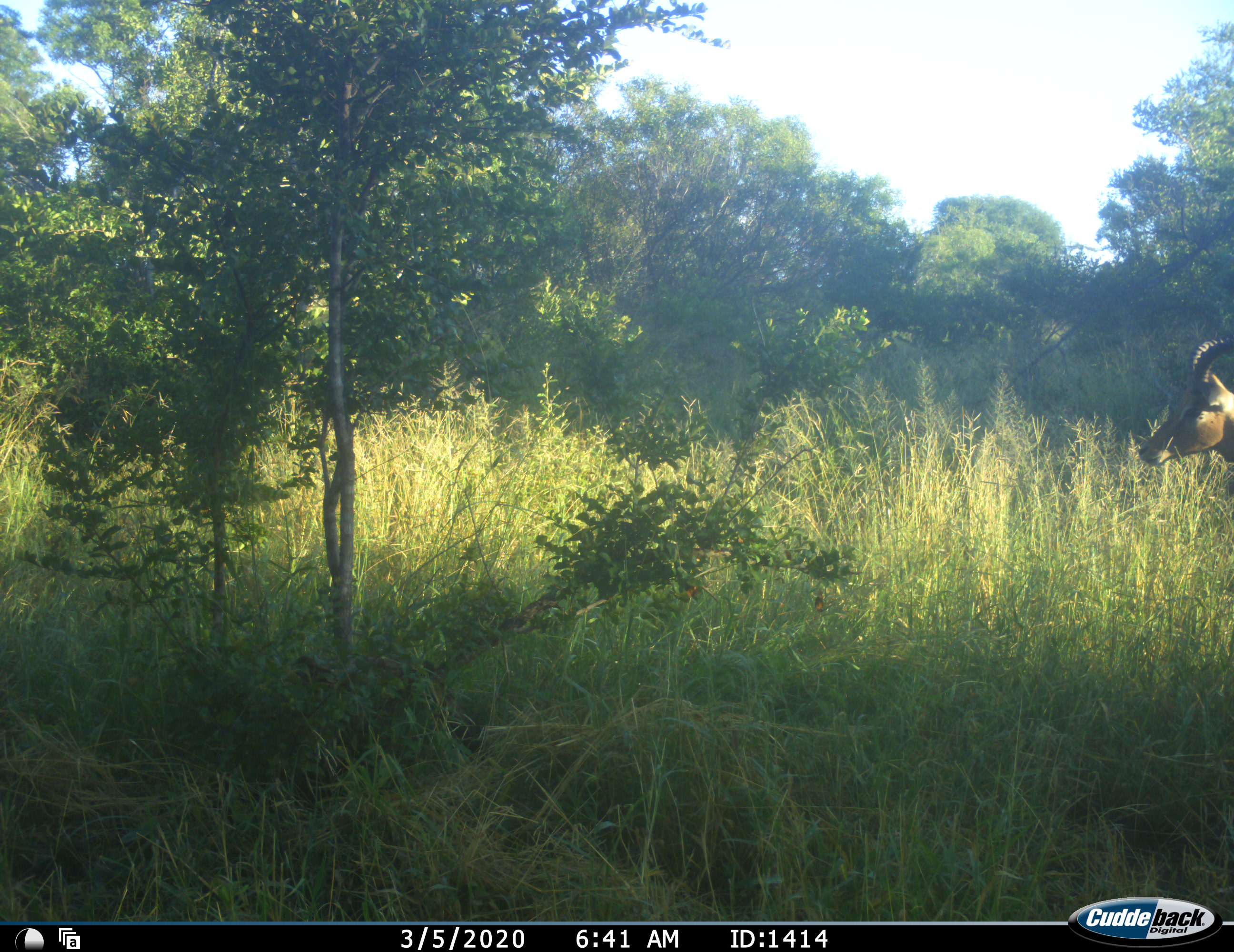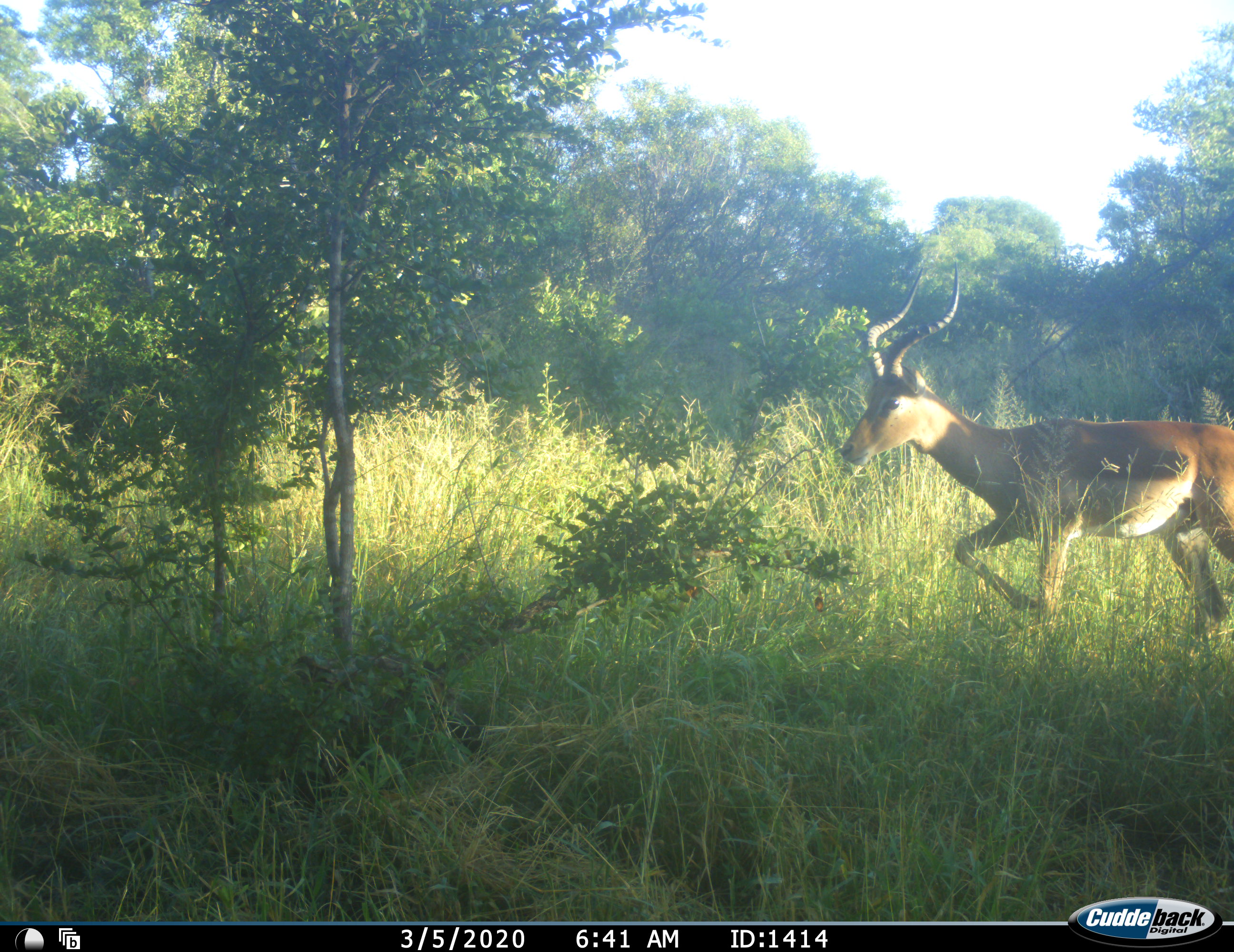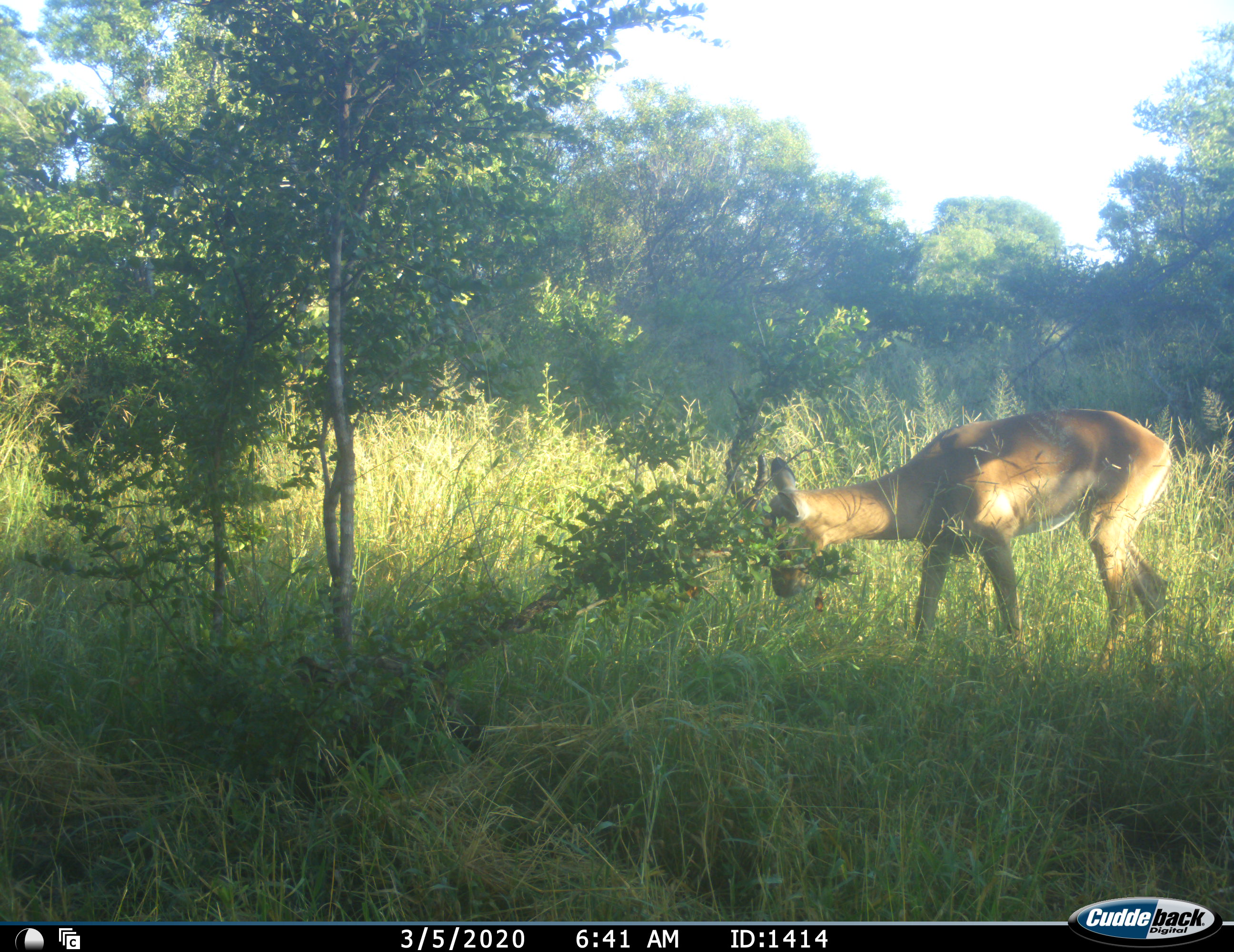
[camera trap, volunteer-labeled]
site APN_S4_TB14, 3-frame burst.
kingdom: Animalia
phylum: Chordata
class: Mammalia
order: Artiodactyla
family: Bovidae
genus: Aepyceros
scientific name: Aepyceros melampus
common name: impala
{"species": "impala (Aepyceros melampus)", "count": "1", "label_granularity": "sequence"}